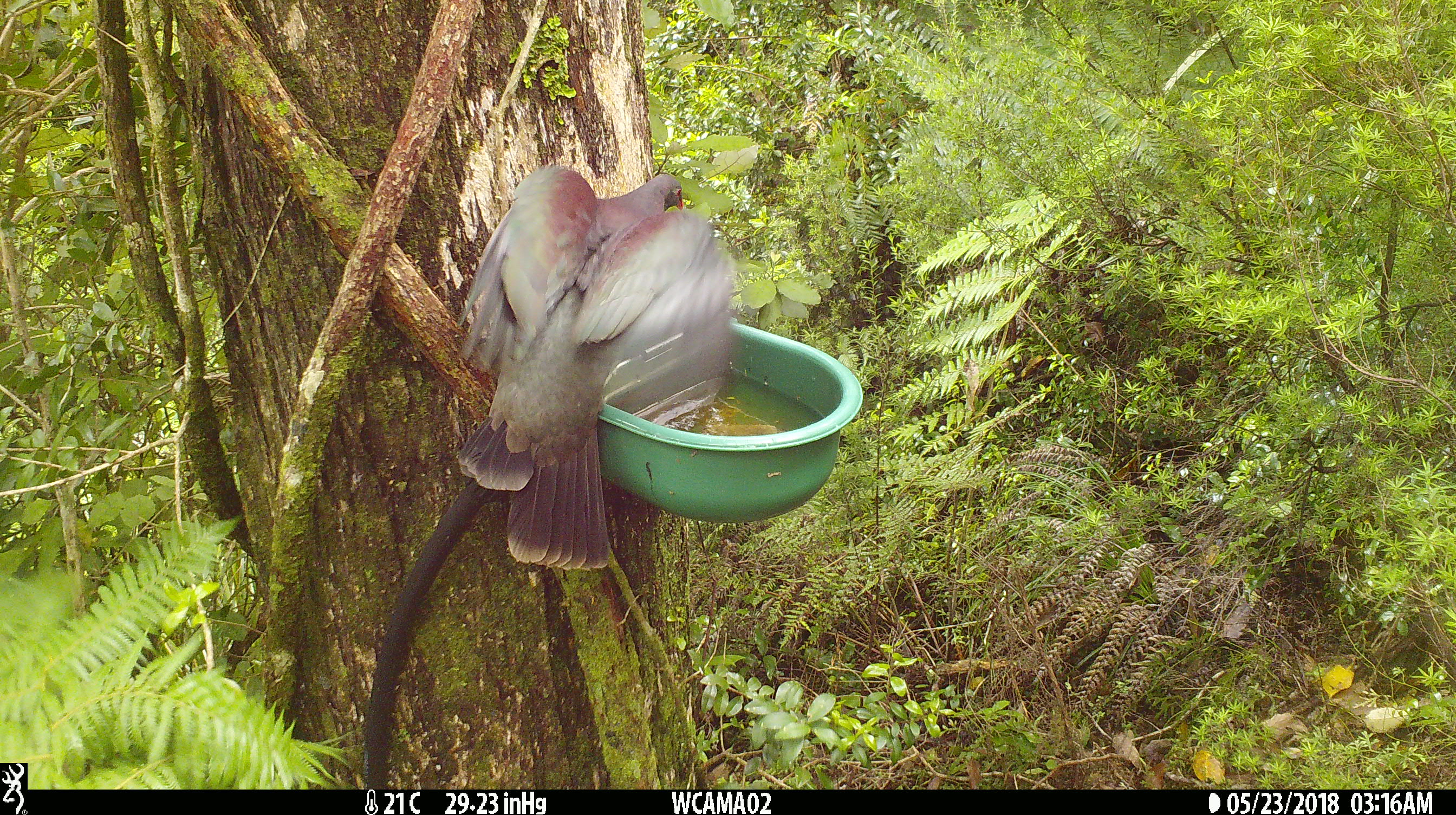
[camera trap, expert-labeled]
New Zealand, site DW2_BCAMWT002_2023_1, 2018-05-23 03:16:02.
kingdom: Animalia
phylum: Chordata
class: Aves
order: Columbiformes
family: Columbidae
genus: Hemiphaga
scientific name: Hemiphaga novaeseelandiae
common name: new zealand pigeon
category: kereru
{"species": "kereru (new zealand pigeon) (Hemiphaga novaeseelandiae)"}